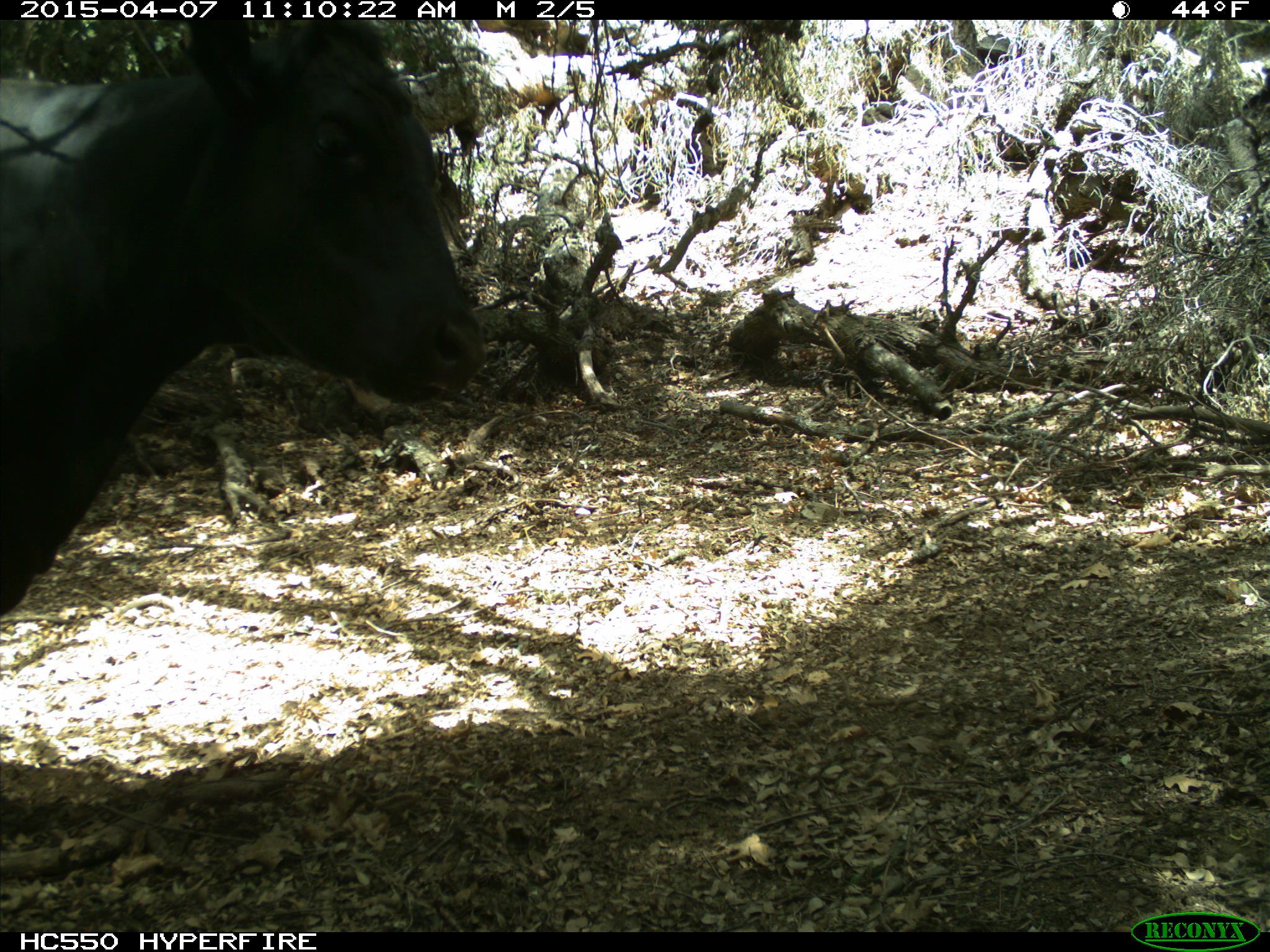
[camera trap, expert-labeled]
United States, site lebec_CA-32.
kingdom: Animalia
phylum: Chordata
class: Mammalia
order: Artiodactyla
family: Bovidae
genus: Bos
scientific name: Bos taurus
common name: domestic cow